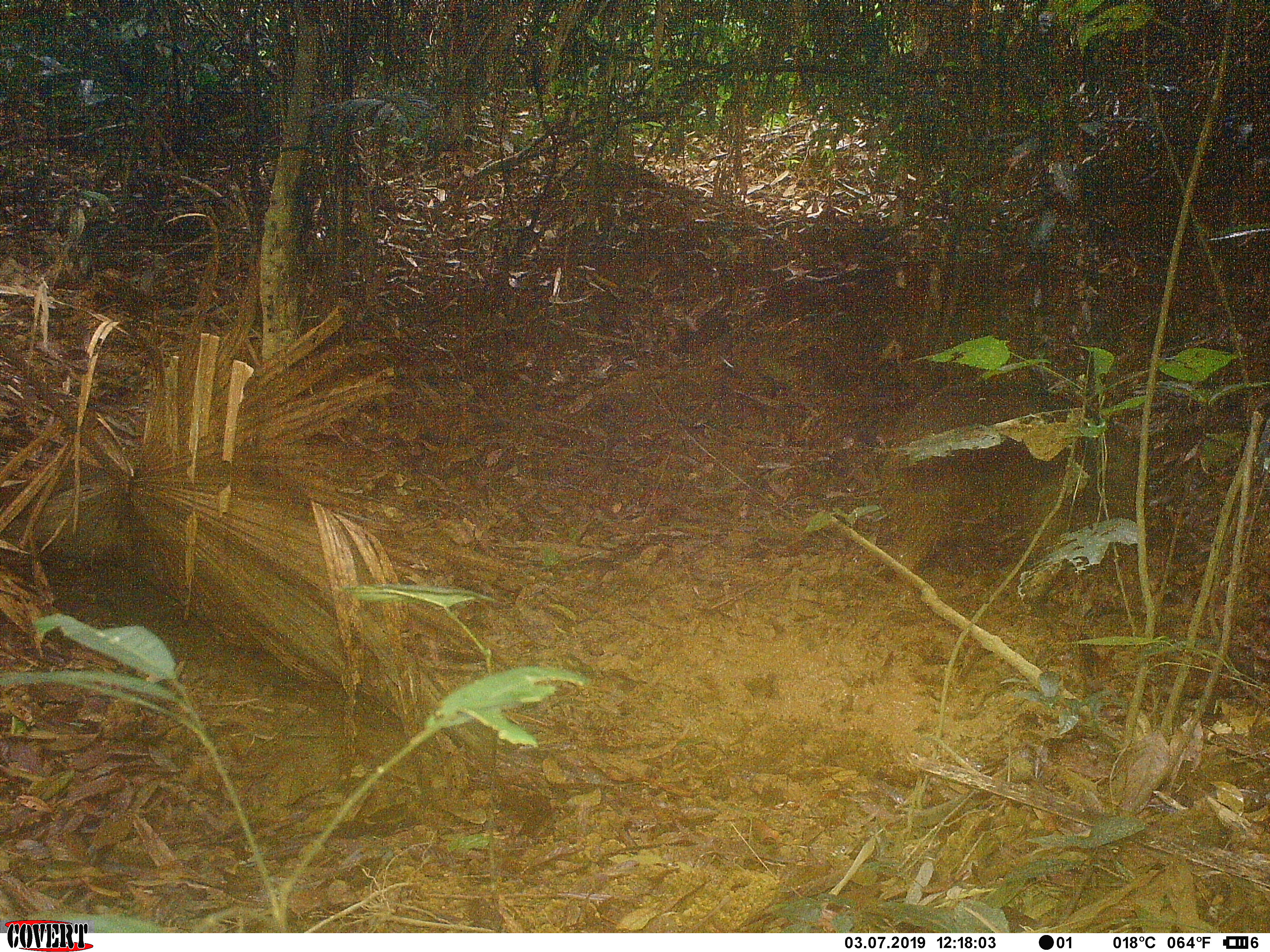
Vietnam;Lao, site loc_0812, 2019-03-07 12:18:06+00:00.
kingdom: Animalia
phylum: Chordata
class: Mammalia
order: Artiodactyla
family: Suidae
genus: Sus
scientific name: Sus scrofa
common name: eurasian wild pig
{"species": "eurasian wild pig (Sus scrofa)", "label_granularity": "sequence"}